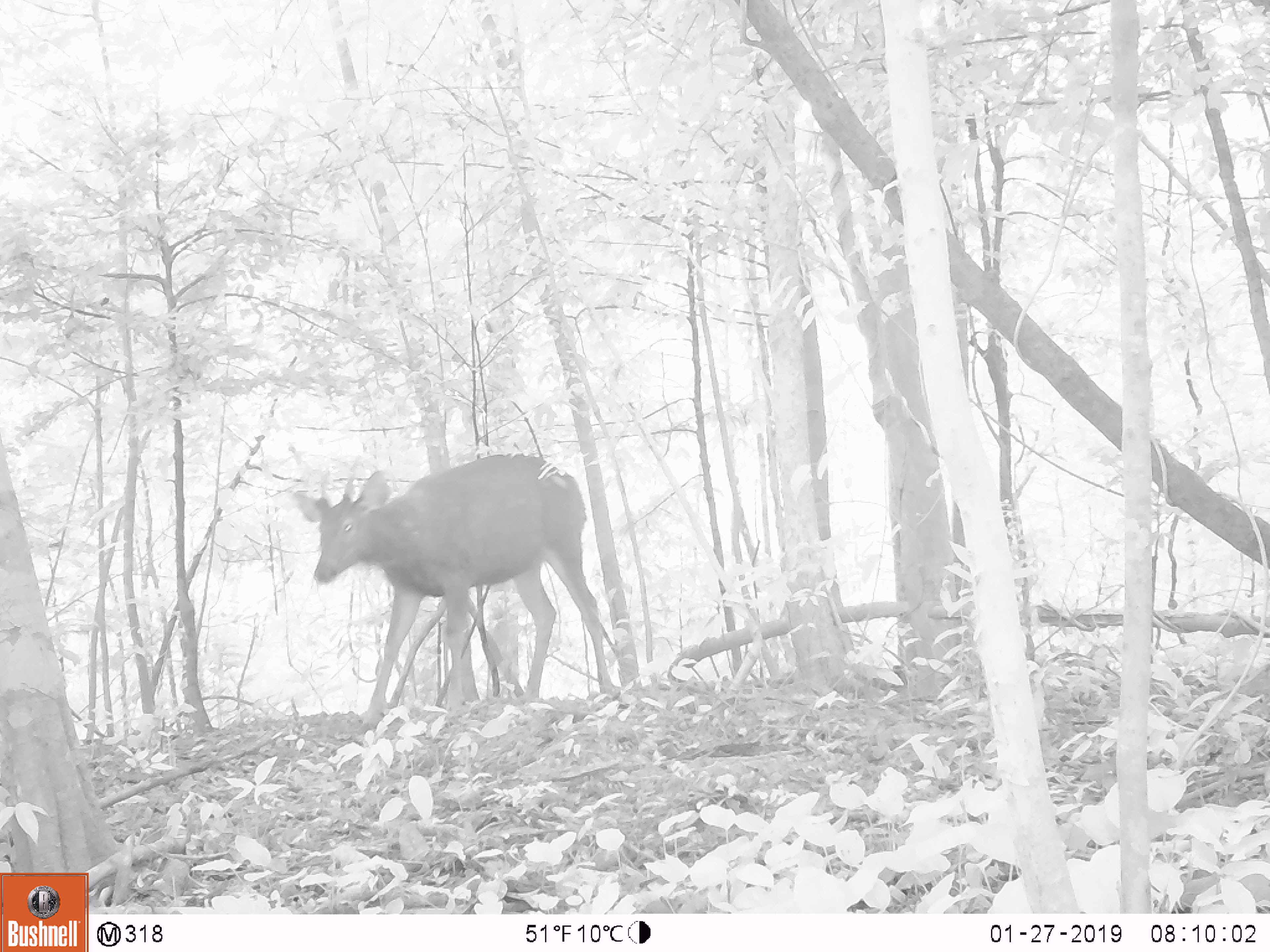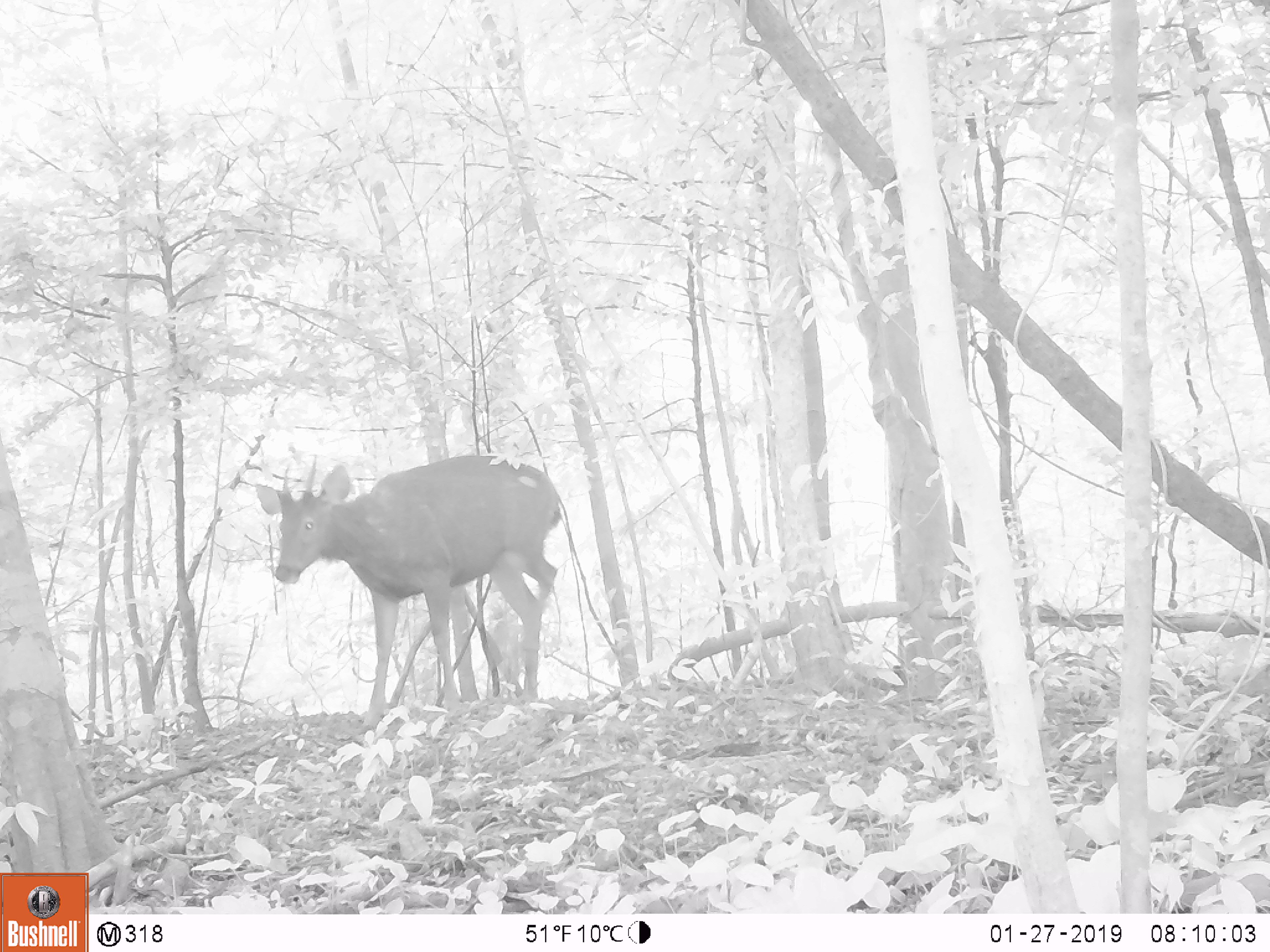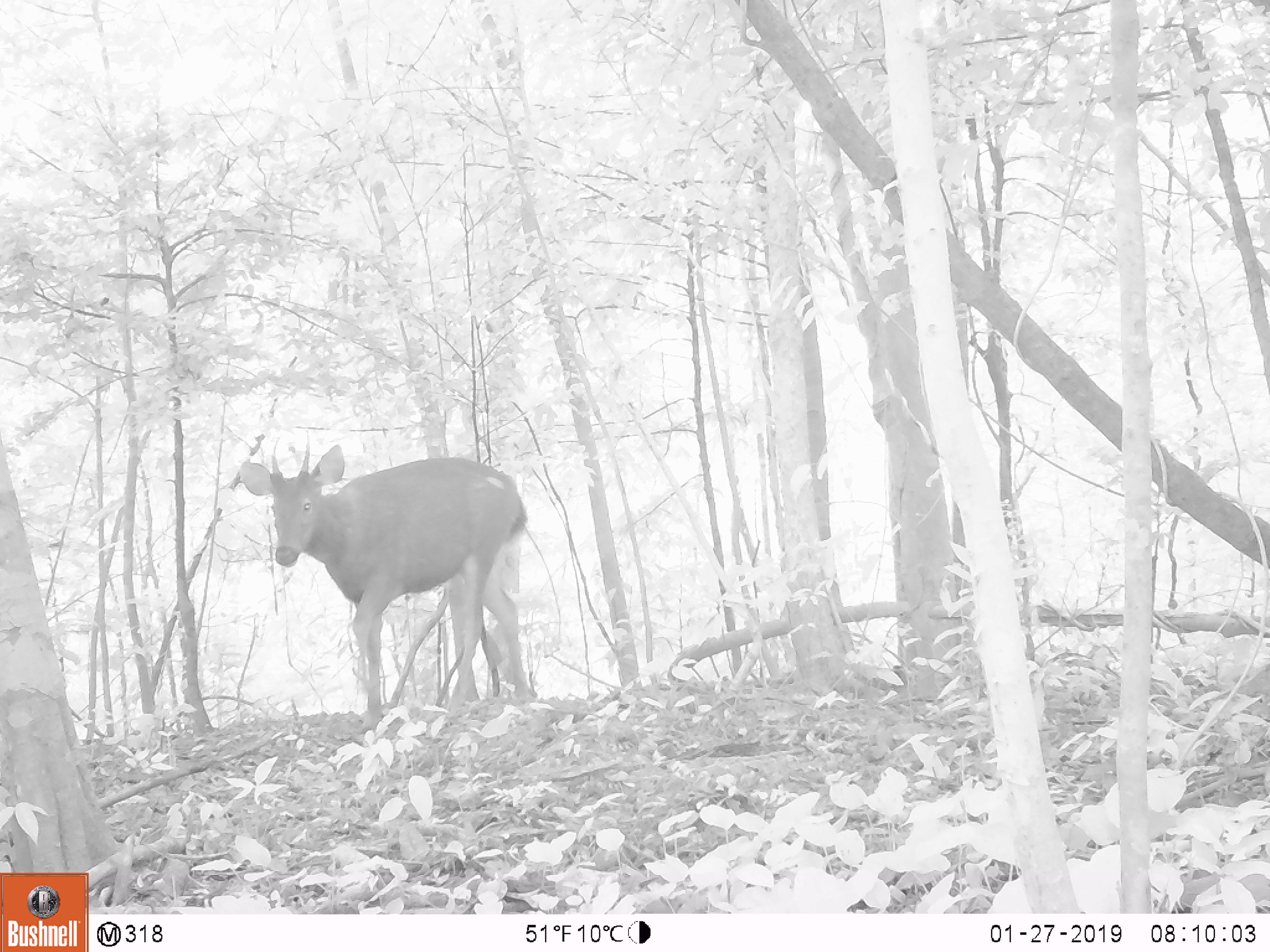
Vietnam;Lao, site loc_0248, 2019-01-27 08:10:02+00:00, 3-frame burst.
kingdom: Animalia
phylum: Chordata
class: Mammalia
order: Artiodactyla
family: Cervidae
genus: Rusa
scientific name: Rusa unicolor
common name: sambar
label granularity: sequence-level